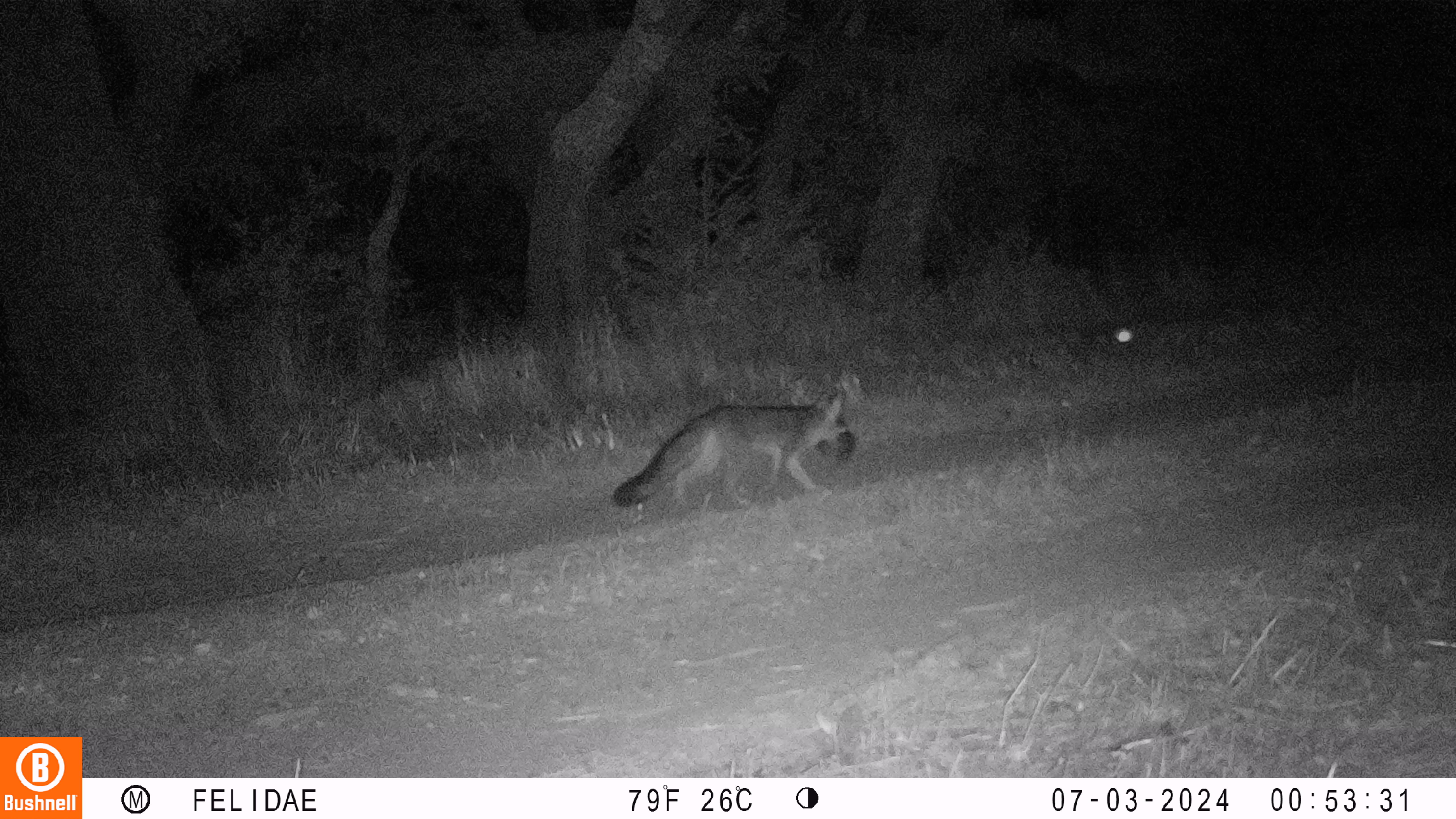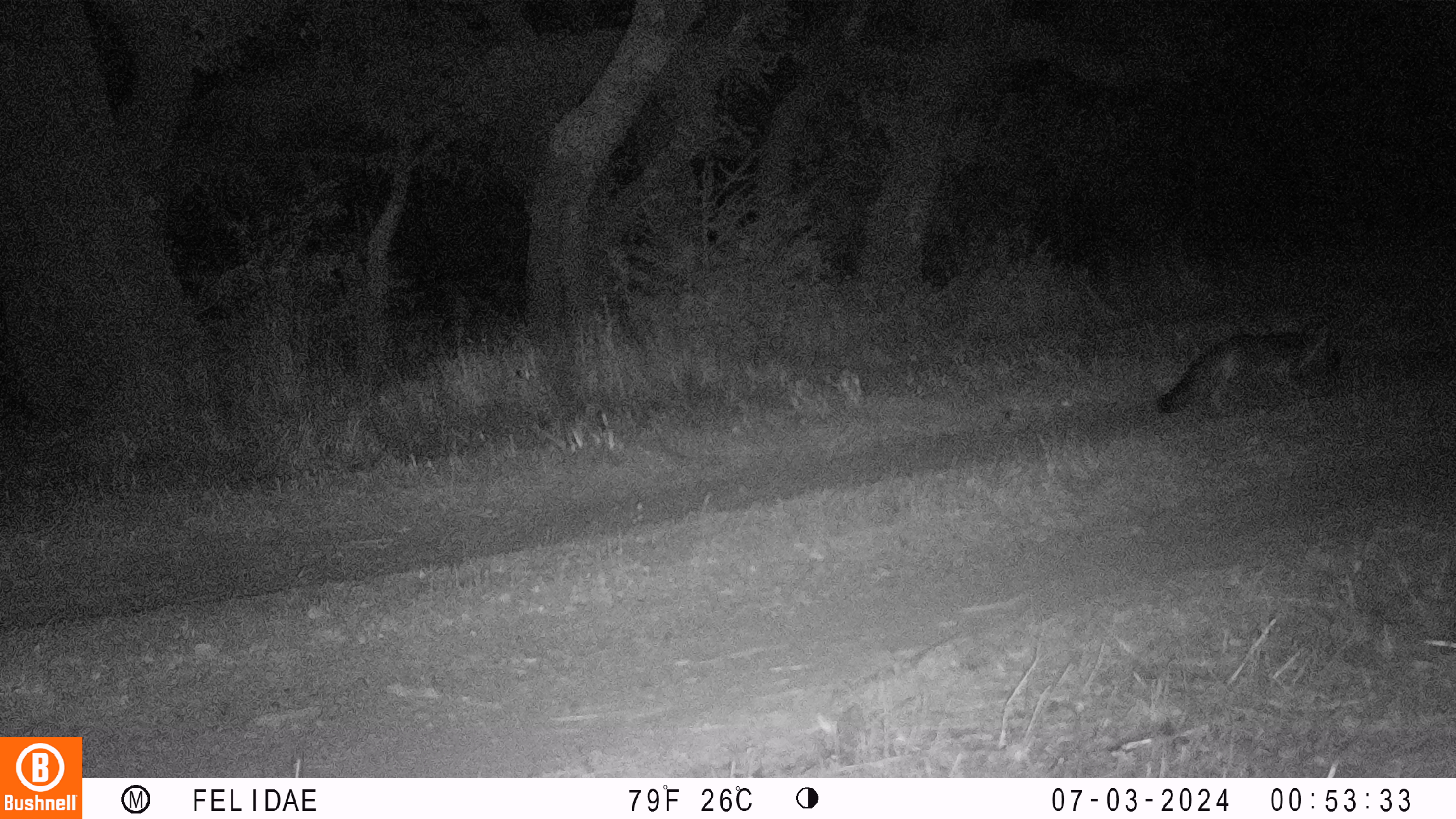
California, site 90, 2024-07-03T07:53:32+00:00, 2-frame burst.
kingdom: Animalia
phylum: Chordata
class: Mammalia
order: Carnivora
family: Canidae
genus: Urocyon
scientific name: Urocyon cinereoargenteus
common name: gray fox